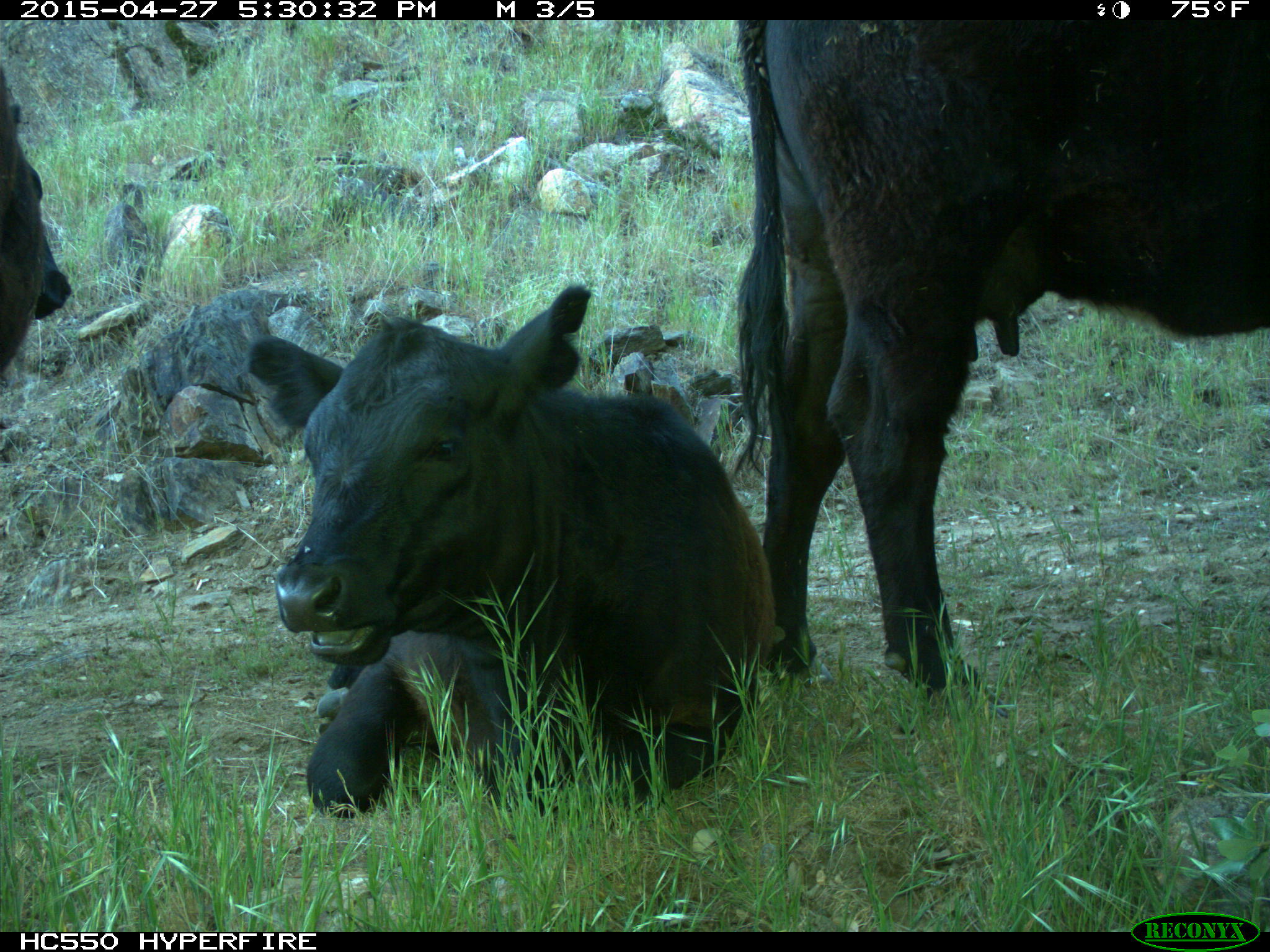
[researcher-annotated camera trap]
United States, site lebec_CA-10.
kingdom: Animalia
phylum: Chordata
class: Mammalia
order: Artiodactyla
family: Bovidae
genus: Bos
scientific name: Bos taurus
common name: domestic cow